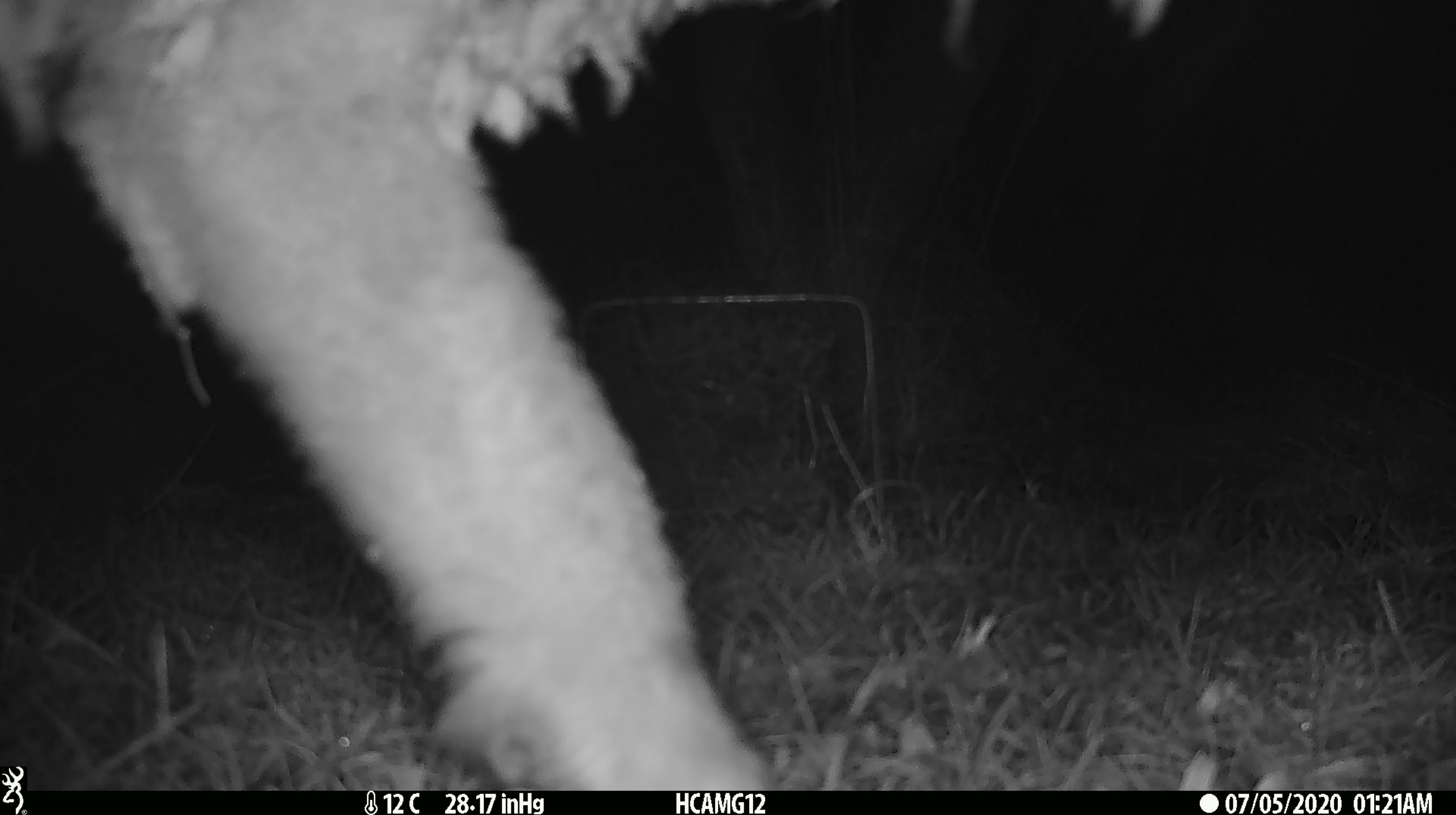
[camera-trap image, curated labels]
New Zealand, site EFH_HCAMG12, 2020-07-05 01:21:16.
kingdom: Animalia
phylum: Chordata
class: Mammalia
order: Artiodactyla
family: Bovidae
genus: Ovis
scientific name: Ovis aries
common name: domestic sheep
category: sheep